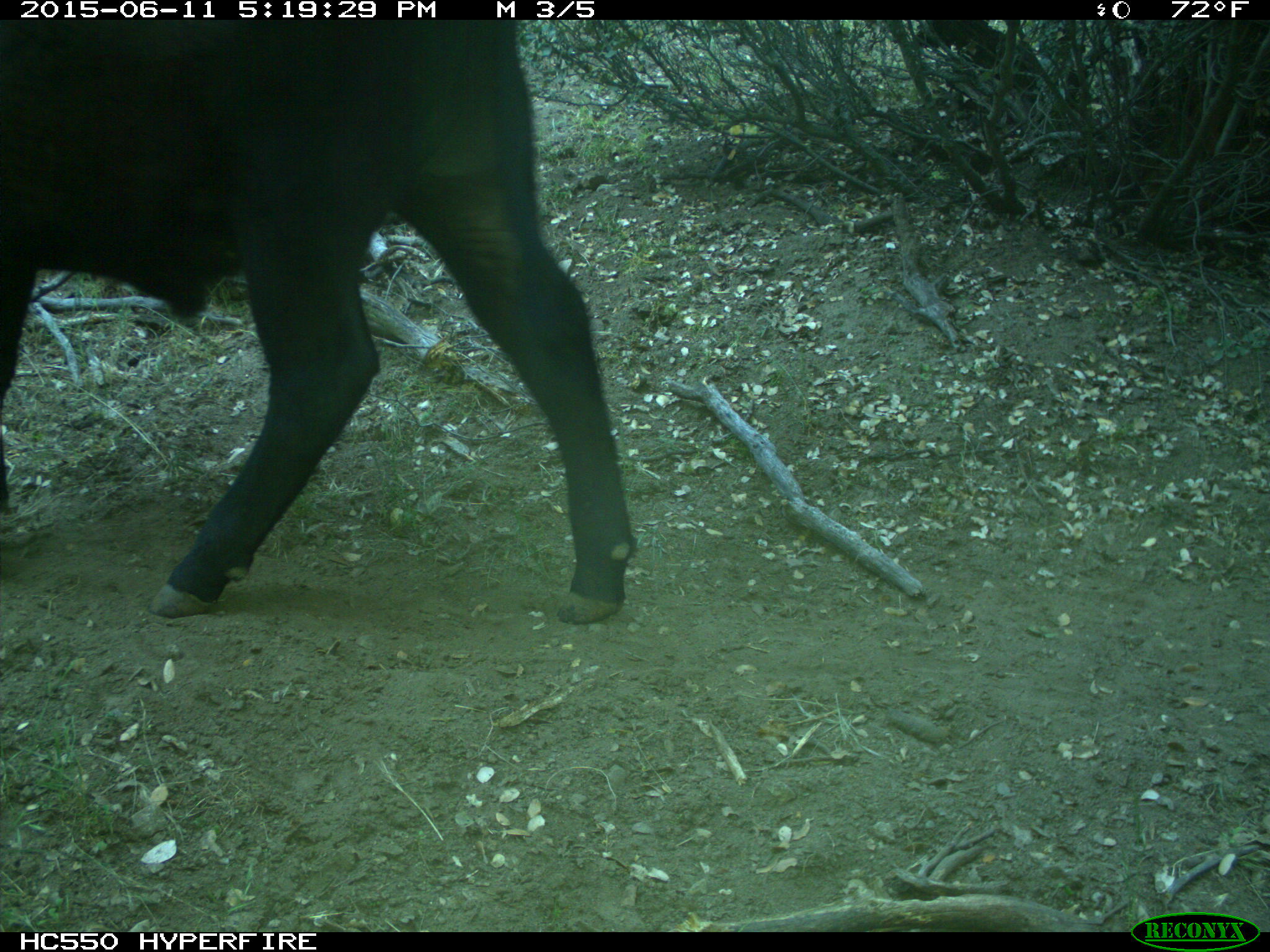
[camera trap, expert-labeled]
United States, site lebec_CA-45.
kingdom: Animalia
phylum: Chordata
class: Mammalia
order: Artiodactyla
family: Bovidae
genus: Bos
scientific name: Bos taurus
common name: domestic cow